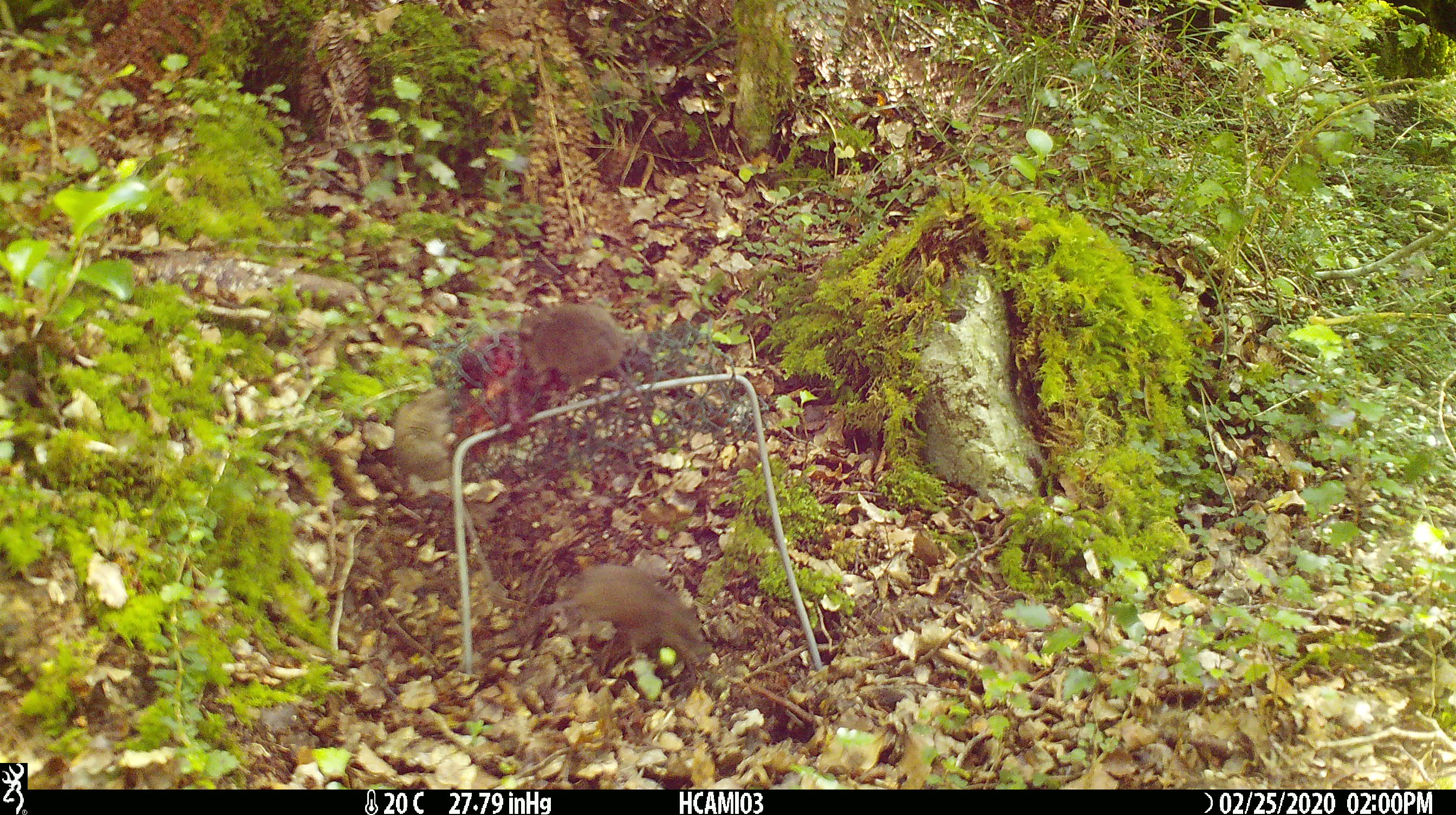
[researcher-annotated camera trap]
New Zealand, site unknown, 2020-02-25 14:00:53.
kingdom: Animalia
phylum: Chordata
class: Mammalia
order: Rodentia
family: Muridae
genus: Mus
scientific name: Mus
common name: mouse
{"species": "mouse (Mus)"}